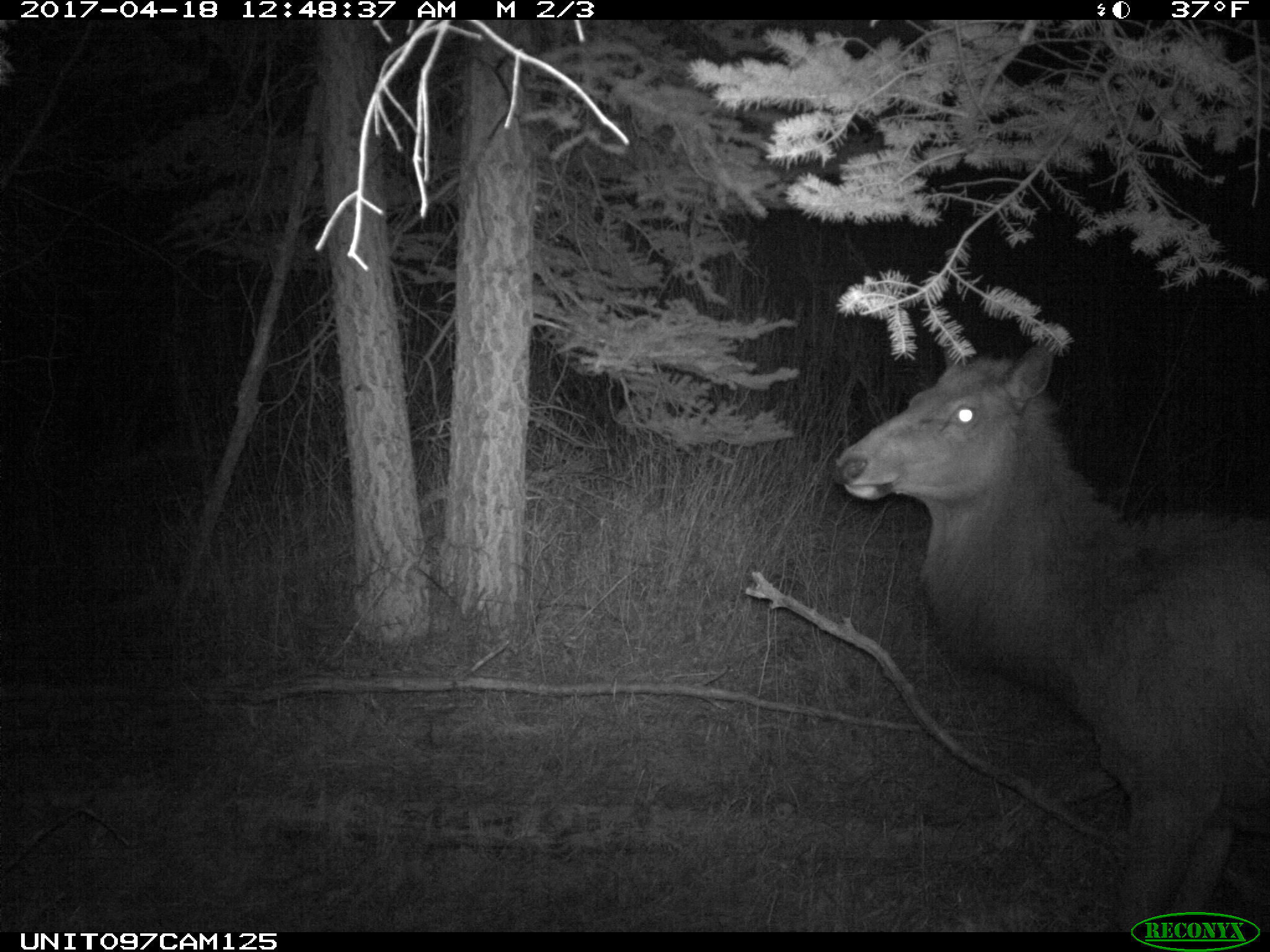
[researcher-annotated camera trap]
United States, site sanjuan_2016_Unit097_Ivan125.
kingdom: Animalia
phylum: Chordata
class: Mammalia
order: Artiodactyla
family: Cervidae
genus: Cervus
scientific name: Cervus elaphus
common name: red deer